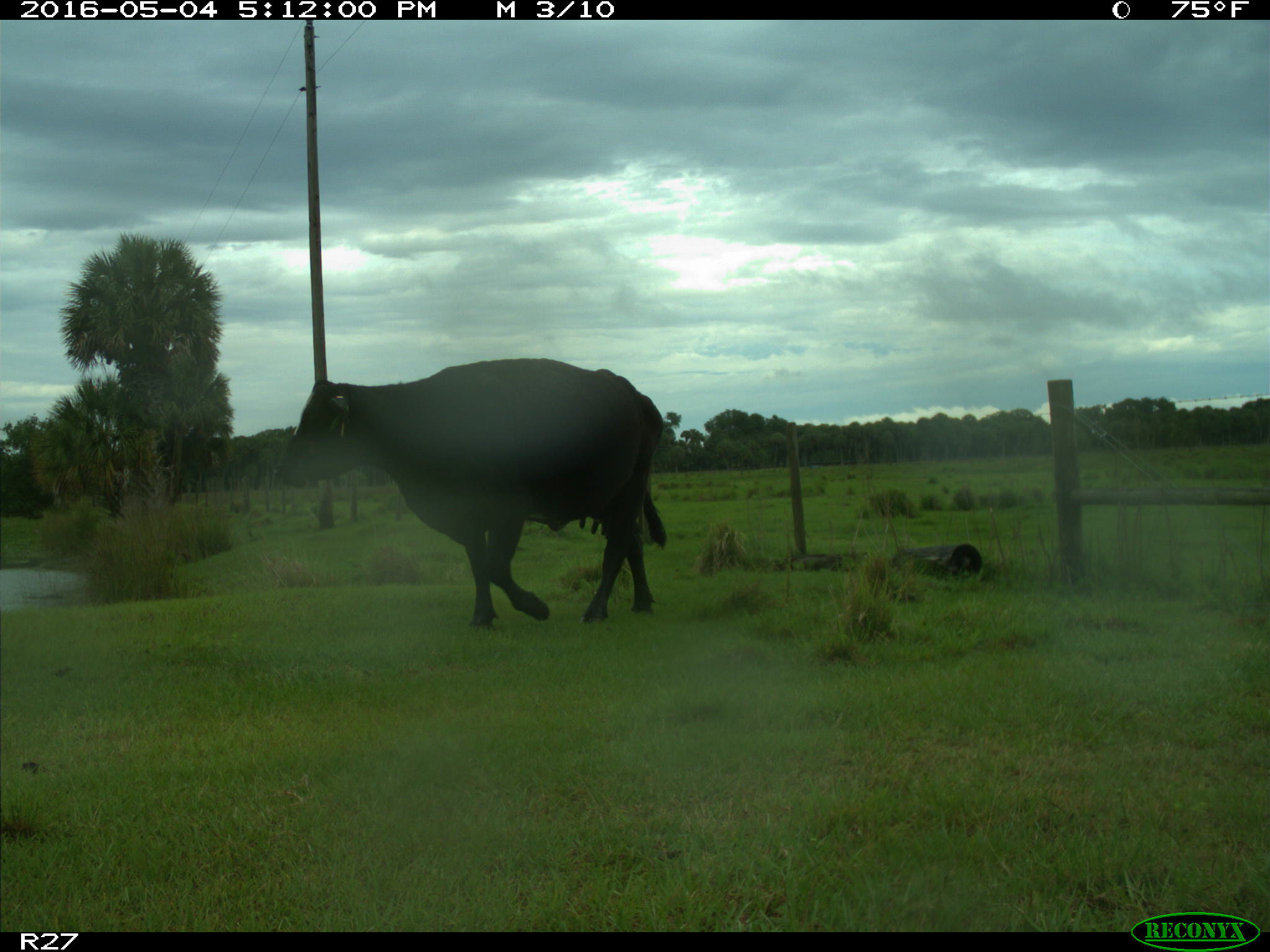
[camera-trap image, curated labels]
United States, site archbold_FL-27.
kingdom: Animalia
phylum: Chordata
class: Mammalia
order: Artiodactyla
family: Bovidae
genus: Bos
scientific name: Bos taurus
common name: domestic cow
Bos taurus (domestic cow).